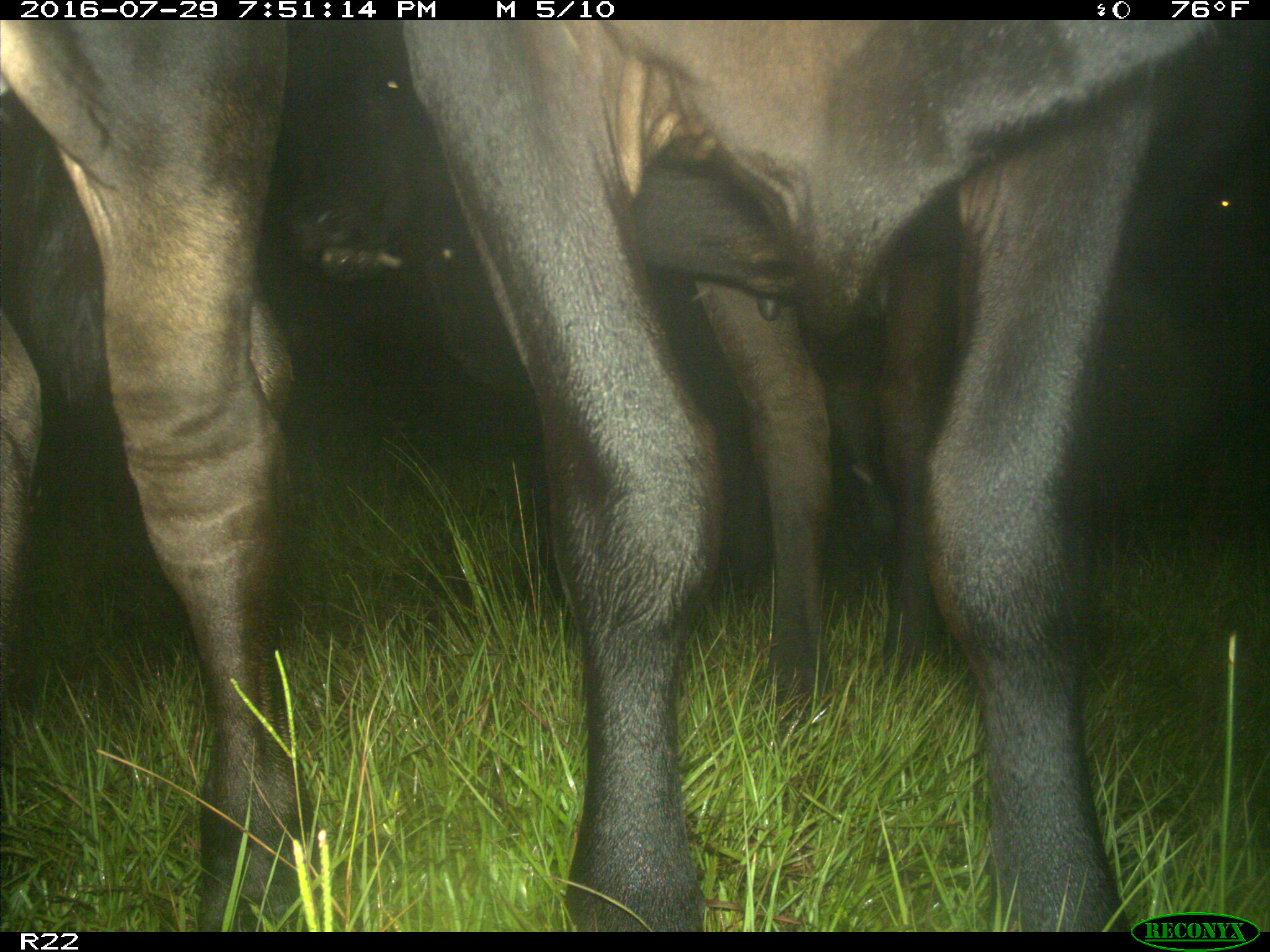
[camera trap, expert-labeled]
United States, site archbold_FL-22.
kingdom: Animalia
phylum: Chordata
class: Mammalia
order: Artiodactyla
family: Bovidae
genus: Bos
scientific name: Bos taurus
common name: domestic cow